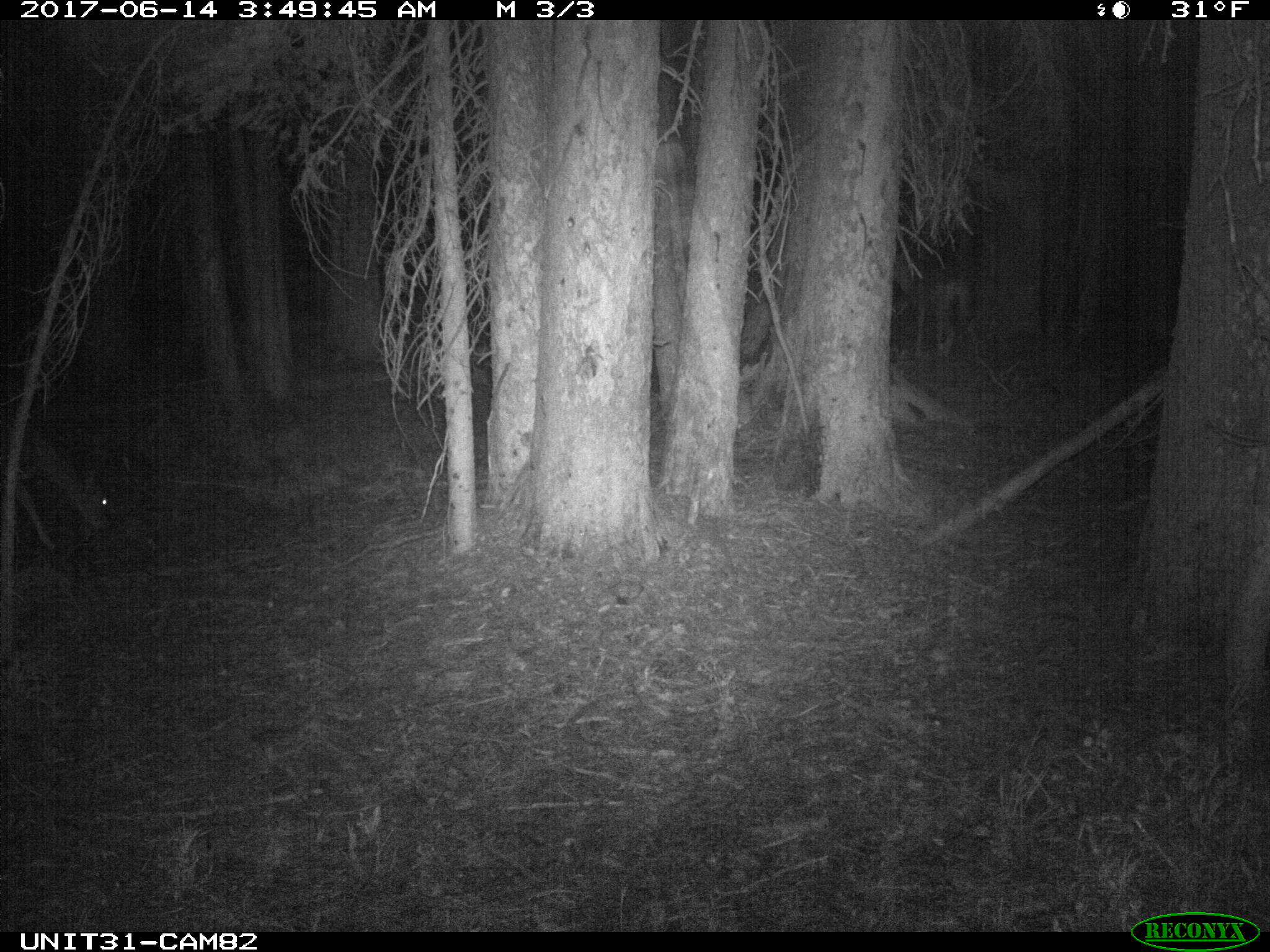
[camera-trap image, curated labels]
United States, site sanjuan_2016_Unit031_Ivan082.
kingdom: Animalia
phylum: Chordata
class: Mammalia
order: Artiodactyla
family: Cervidae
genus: Odocoileus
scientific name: Odocoileus hemionus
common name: mule deer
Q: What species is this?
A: Odocoileus hemionus (mule deer).